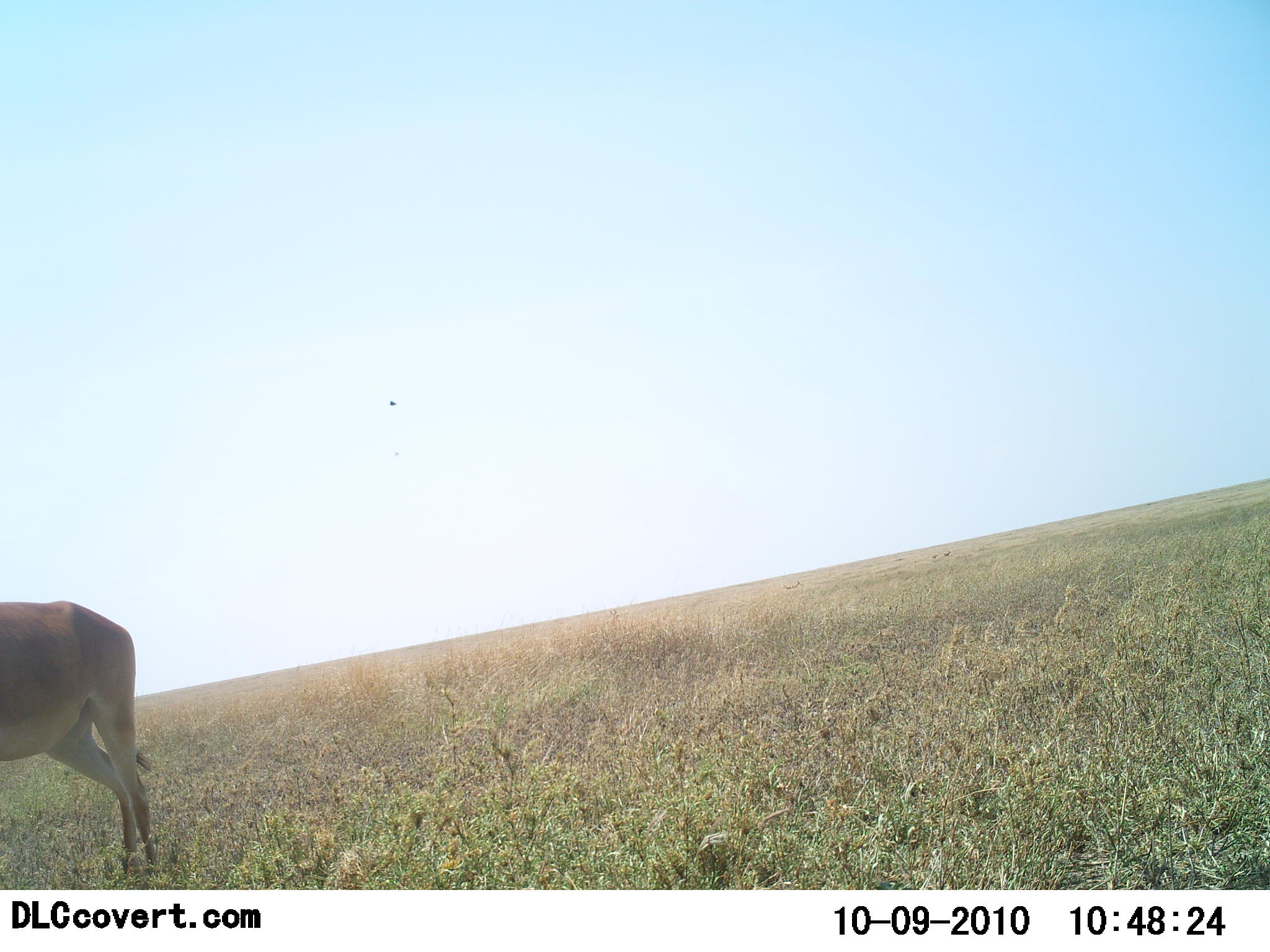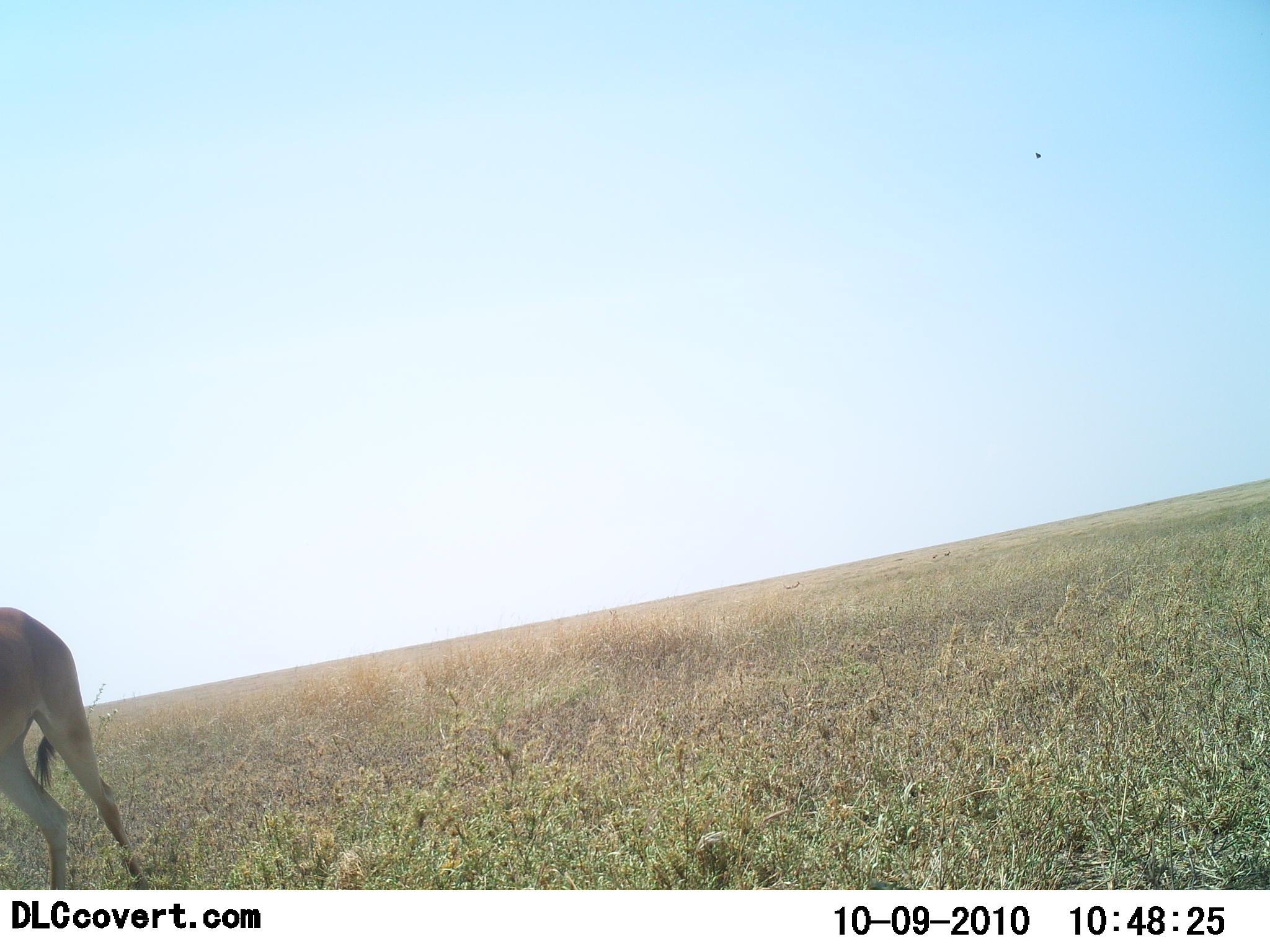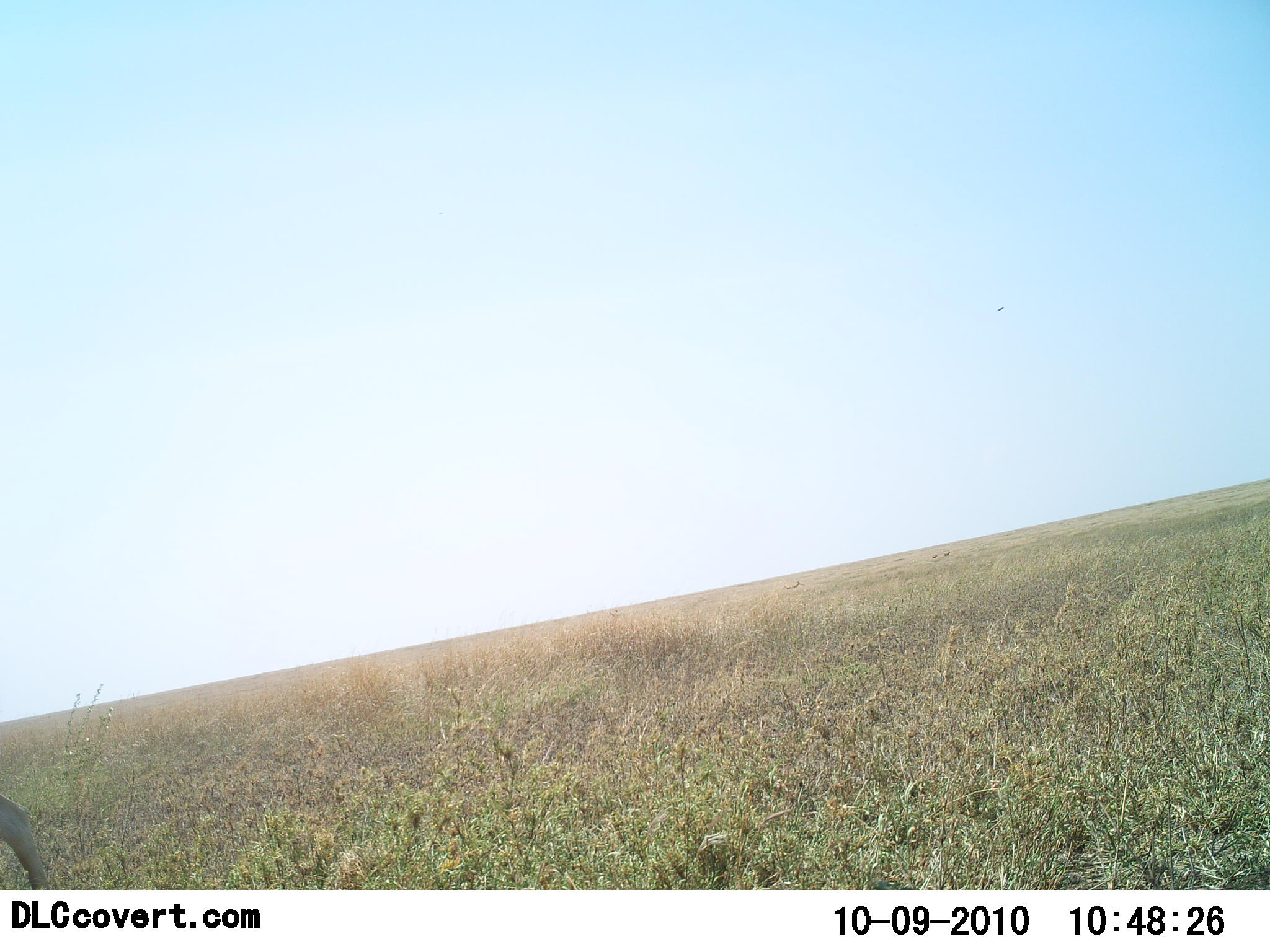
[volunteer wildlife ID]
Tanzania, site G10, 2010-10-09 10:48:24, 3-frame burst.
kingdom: Animalia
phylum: Chordata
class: Mammalia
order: Artiodactyla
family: Bovidae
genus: Alcelaphus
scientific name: Alcelaphus buselaphus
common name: hartebeest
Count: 1.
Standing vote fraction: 9%.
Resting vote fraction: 0%.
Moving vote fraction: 91%.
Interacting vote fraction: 0%.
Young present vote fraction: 0%.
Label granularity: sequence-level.